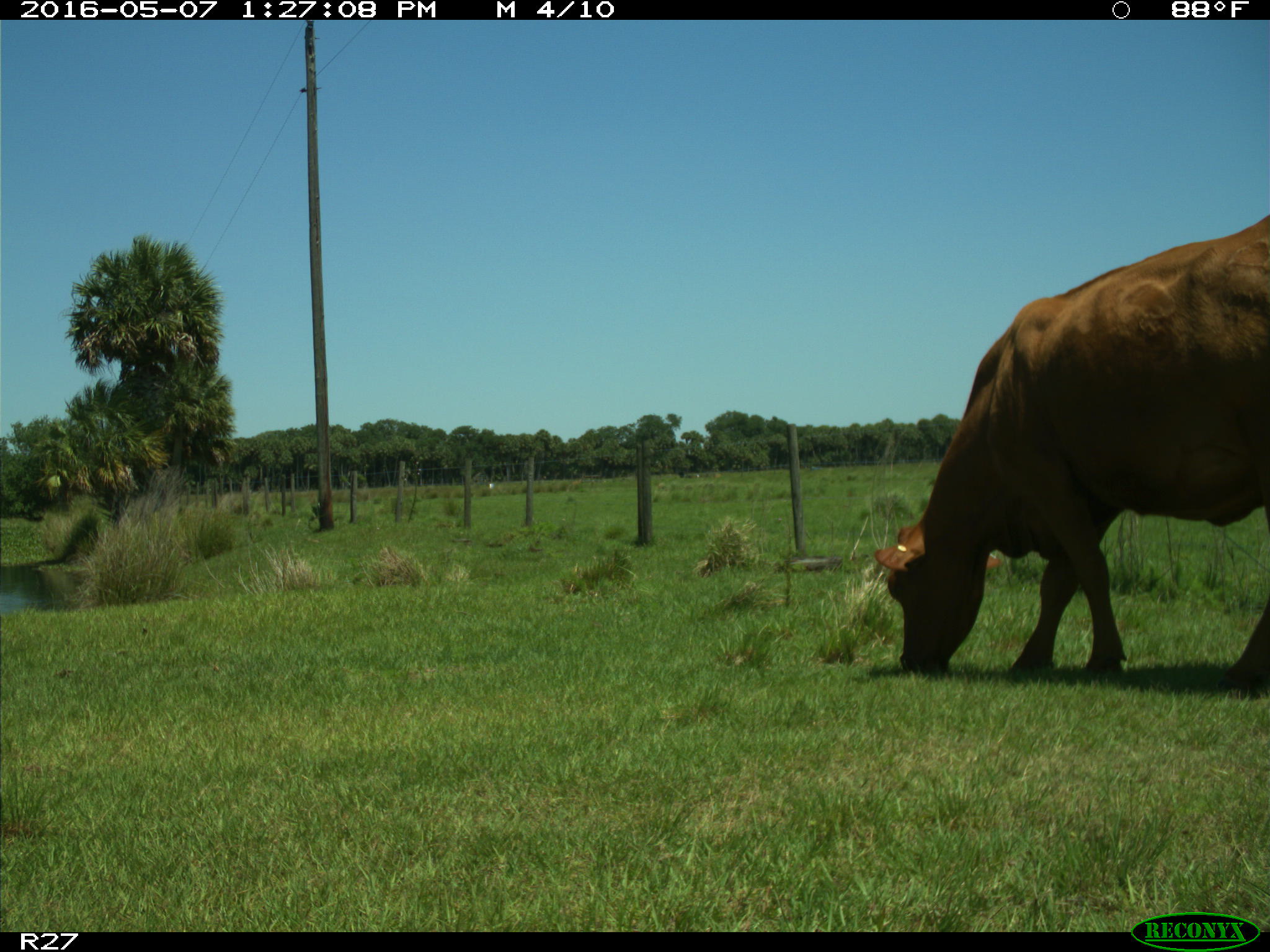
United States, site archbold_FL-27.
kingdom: Animalia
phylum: Chordata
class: Mammalia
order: Artiodactyla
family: Bovidae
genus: Bos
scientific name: Bos taurus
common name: domestic cow